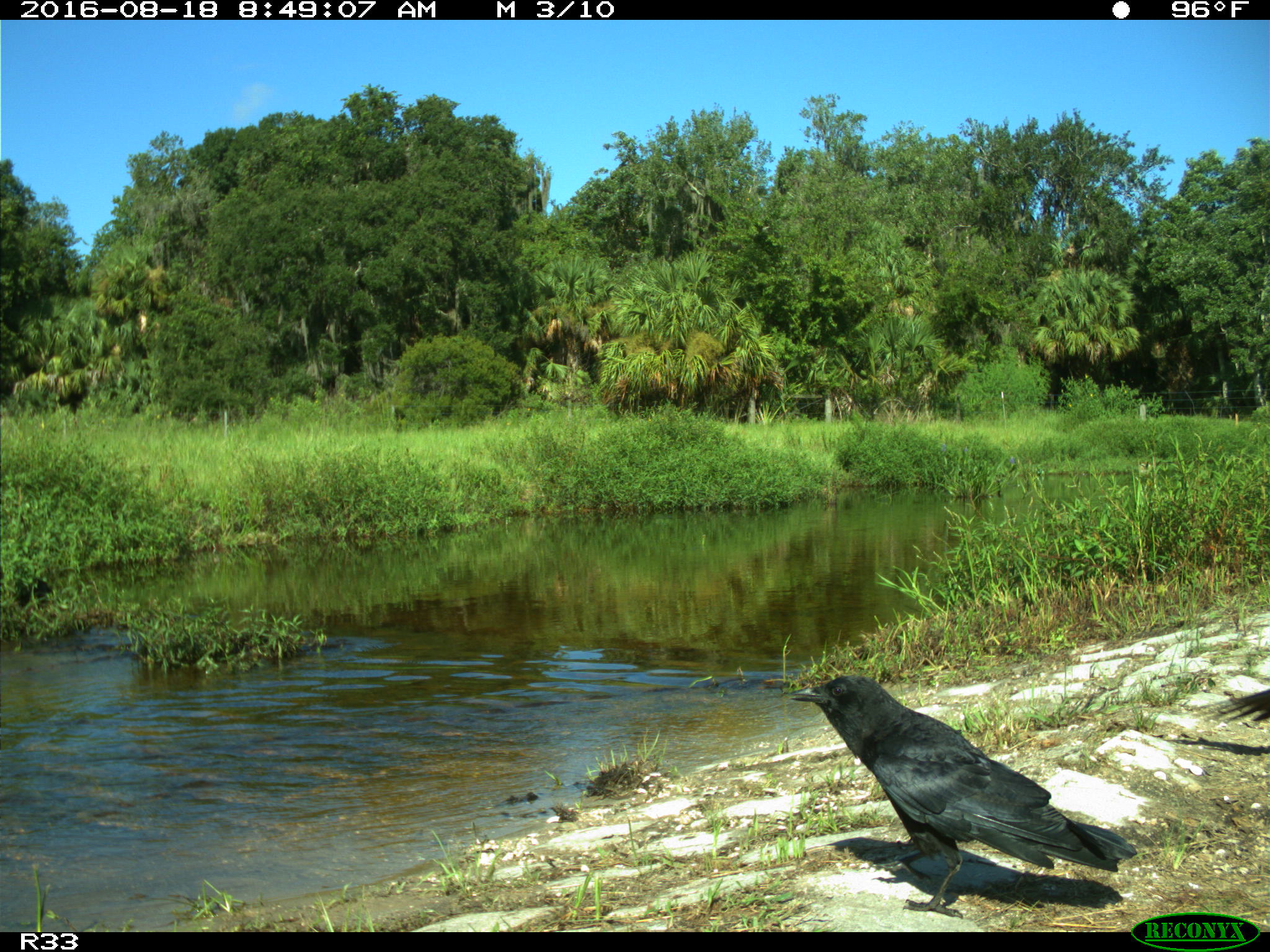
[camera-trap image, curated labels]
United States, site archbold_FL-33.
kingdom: Animalia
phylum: Chordata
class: Aves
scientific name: Aves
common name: birds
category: unidentified bird